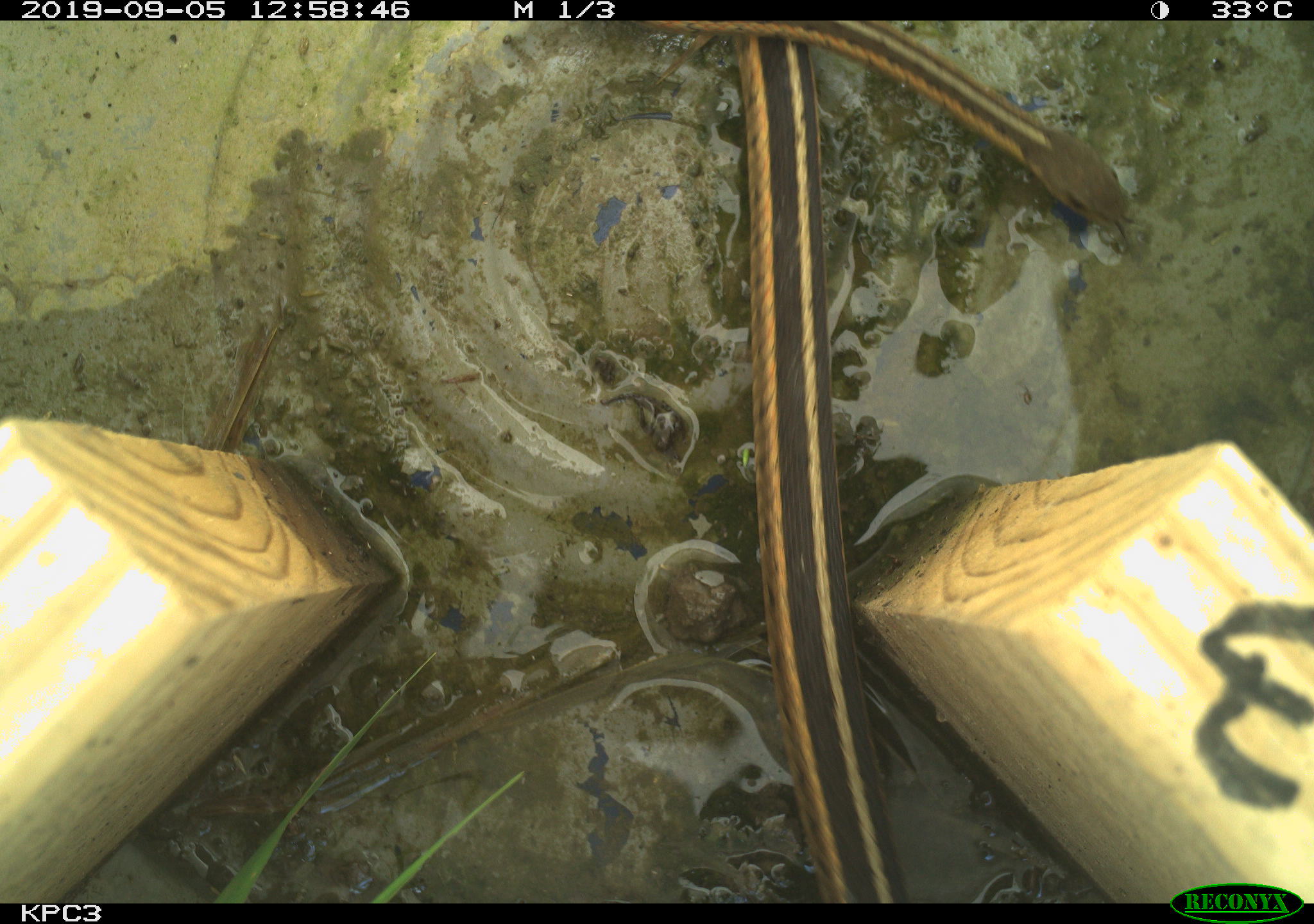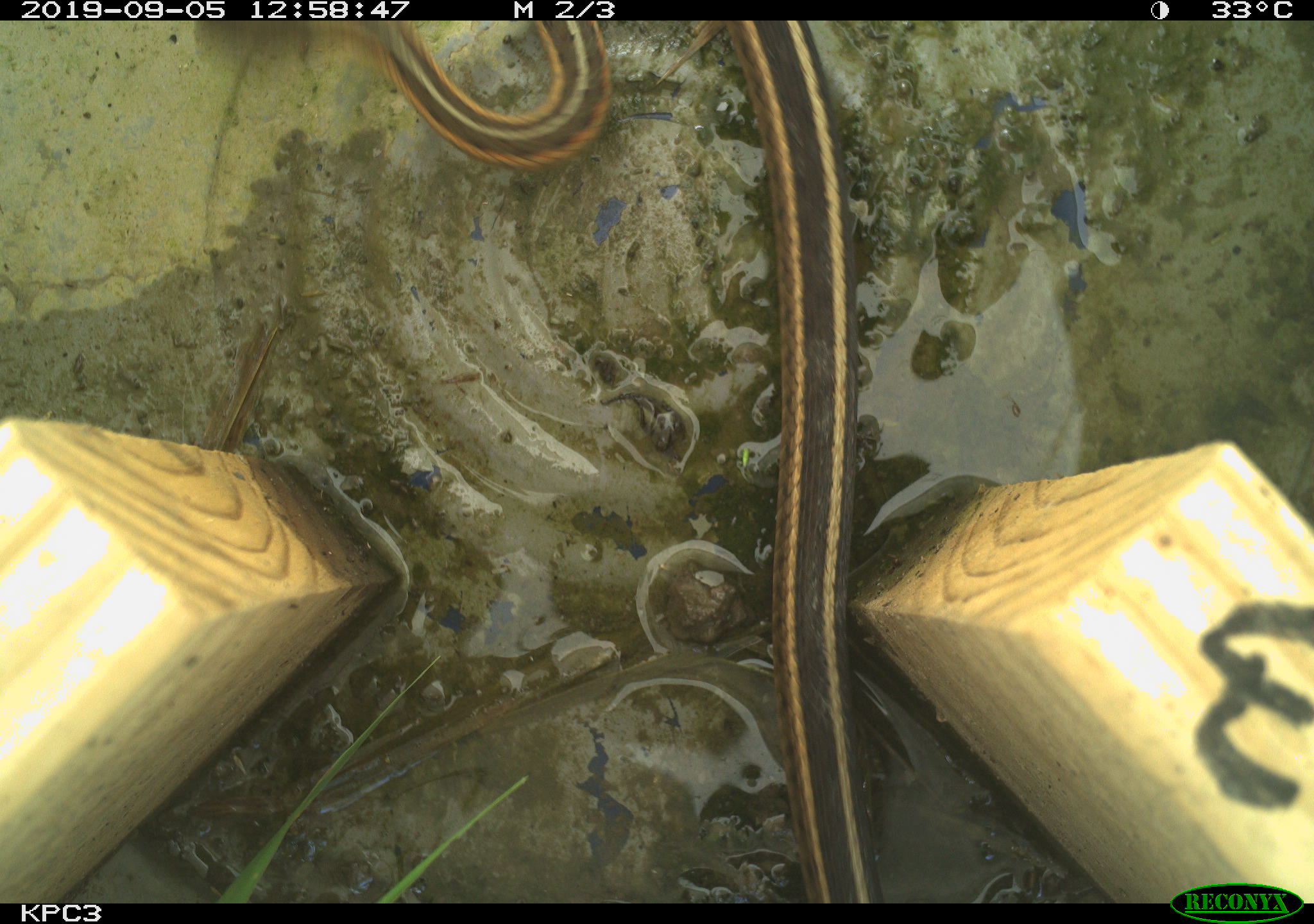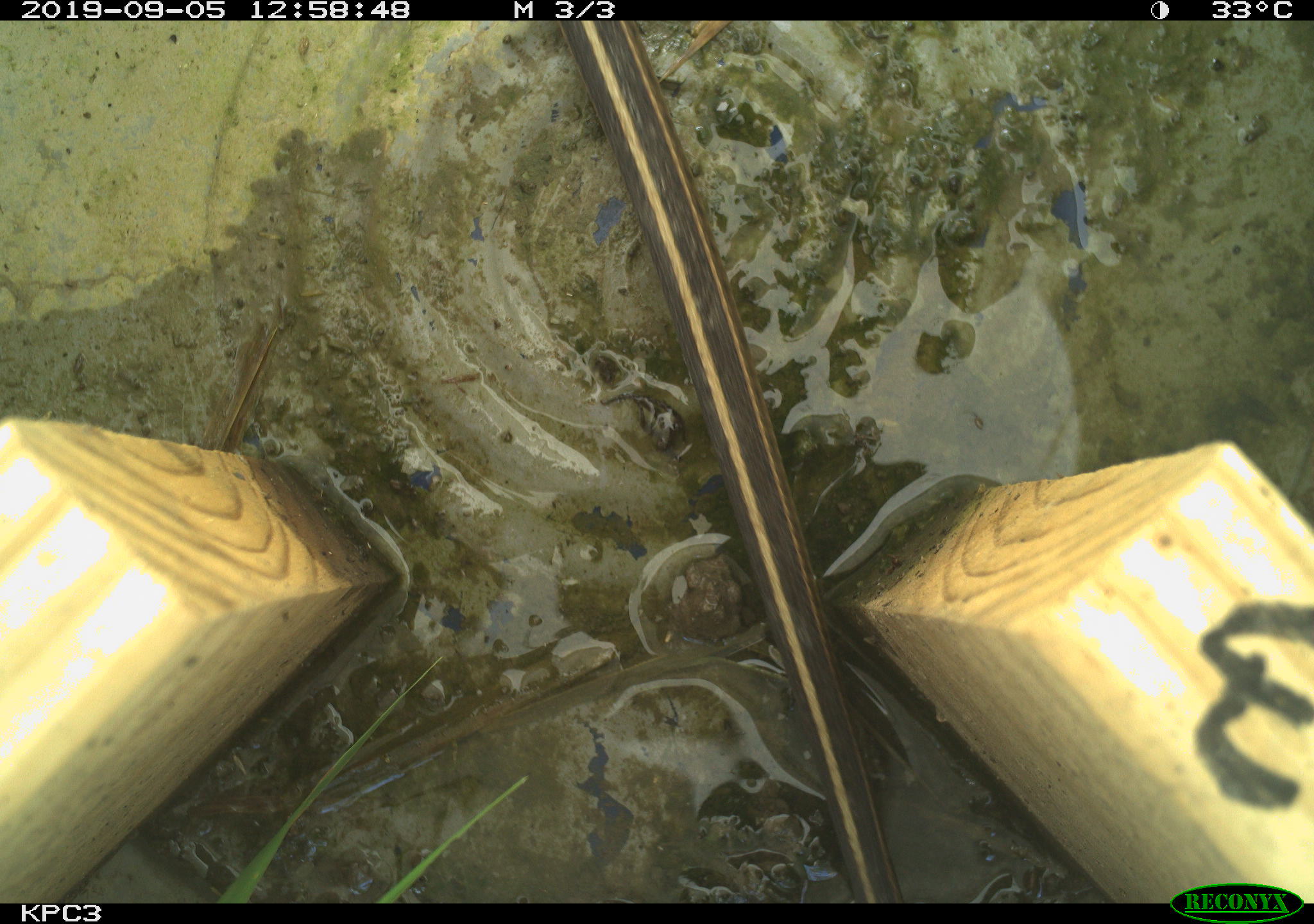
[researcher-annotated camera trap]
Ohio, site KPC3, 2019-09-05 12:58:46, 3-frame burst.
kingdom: Animalia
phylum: Chordata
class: Reptilia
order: Squamata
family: Colubridae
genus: Thamnophis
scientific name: Thamnophis sirtalis sirtalis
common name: eastern gartersnake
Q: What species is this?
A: Eastern gartersnake (Thamnophis sirtalis sirtalis).